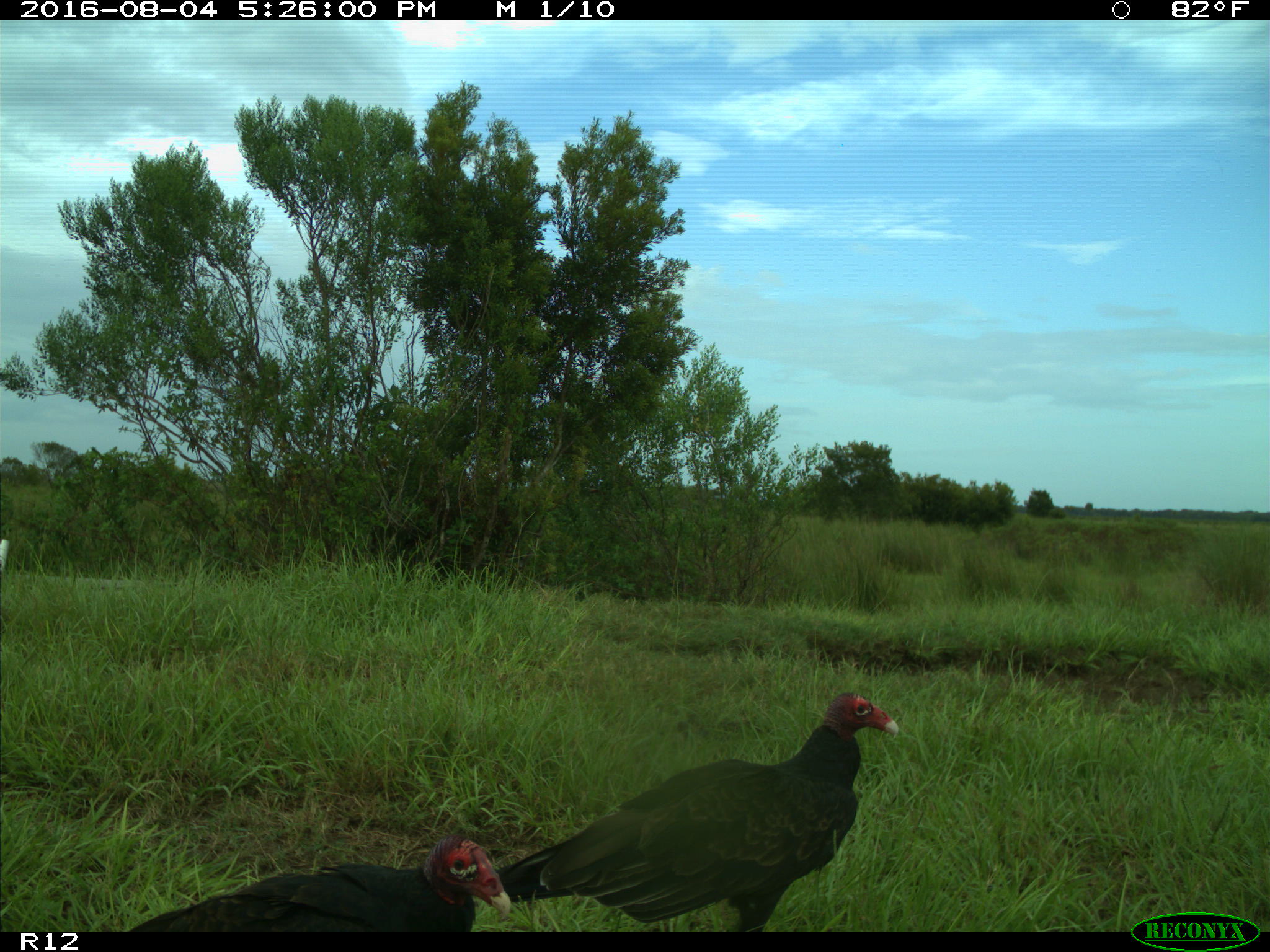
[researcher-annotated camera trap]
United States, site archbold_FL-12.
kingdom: Animalia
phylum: Chordata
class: Aves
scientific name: Aves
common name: birds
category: unidentified bird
Unidentified bird (birds) (Aves).